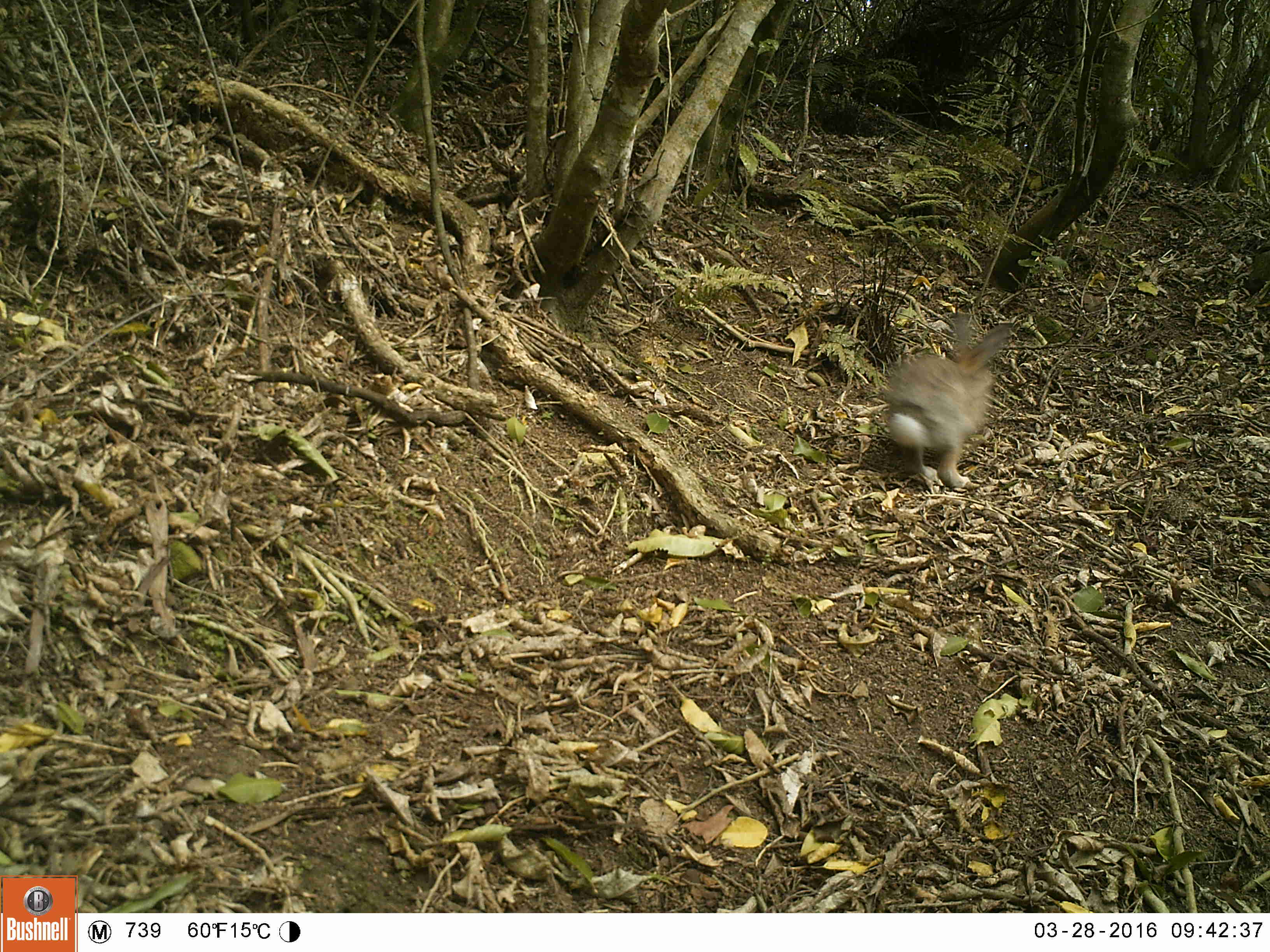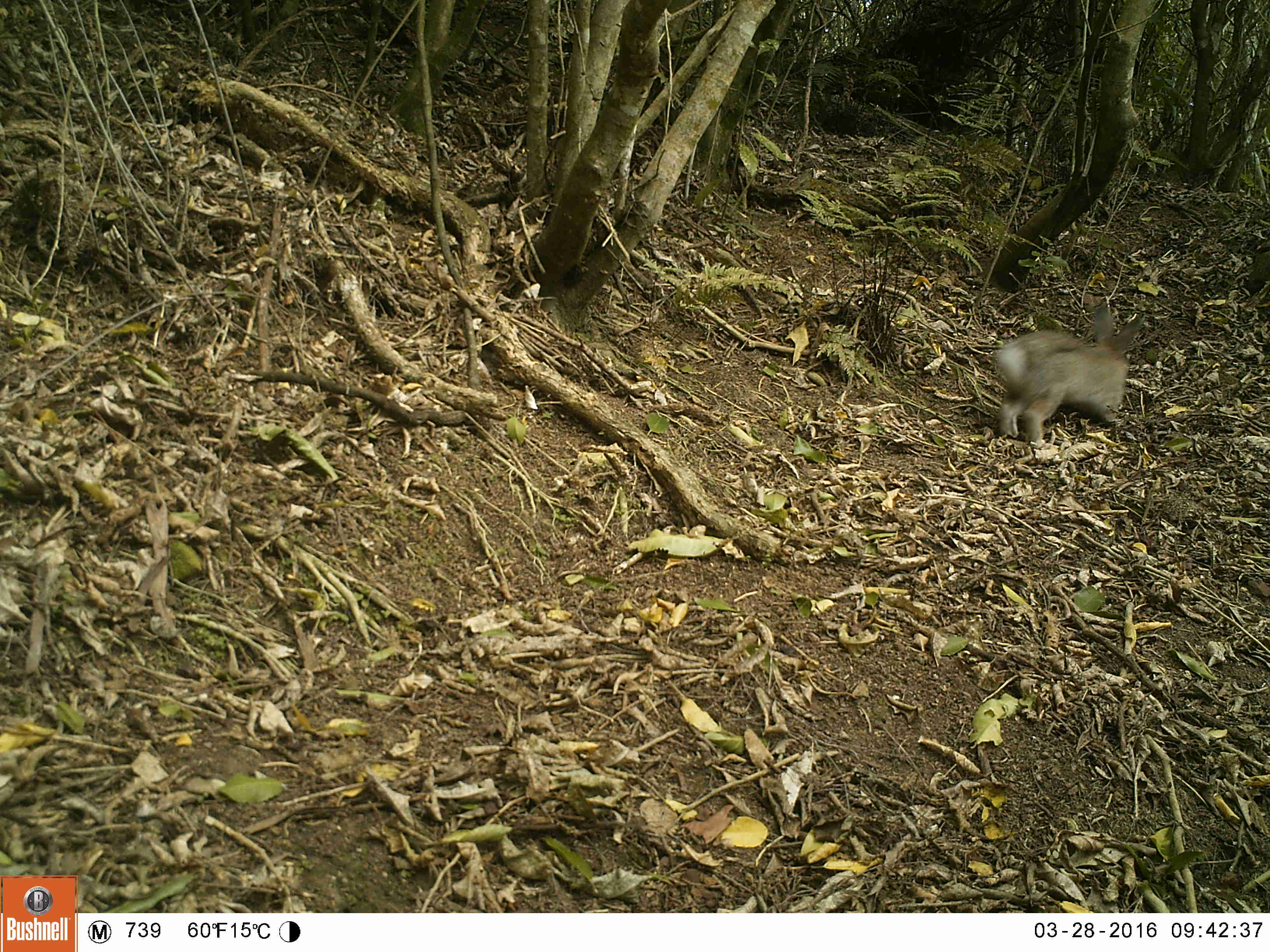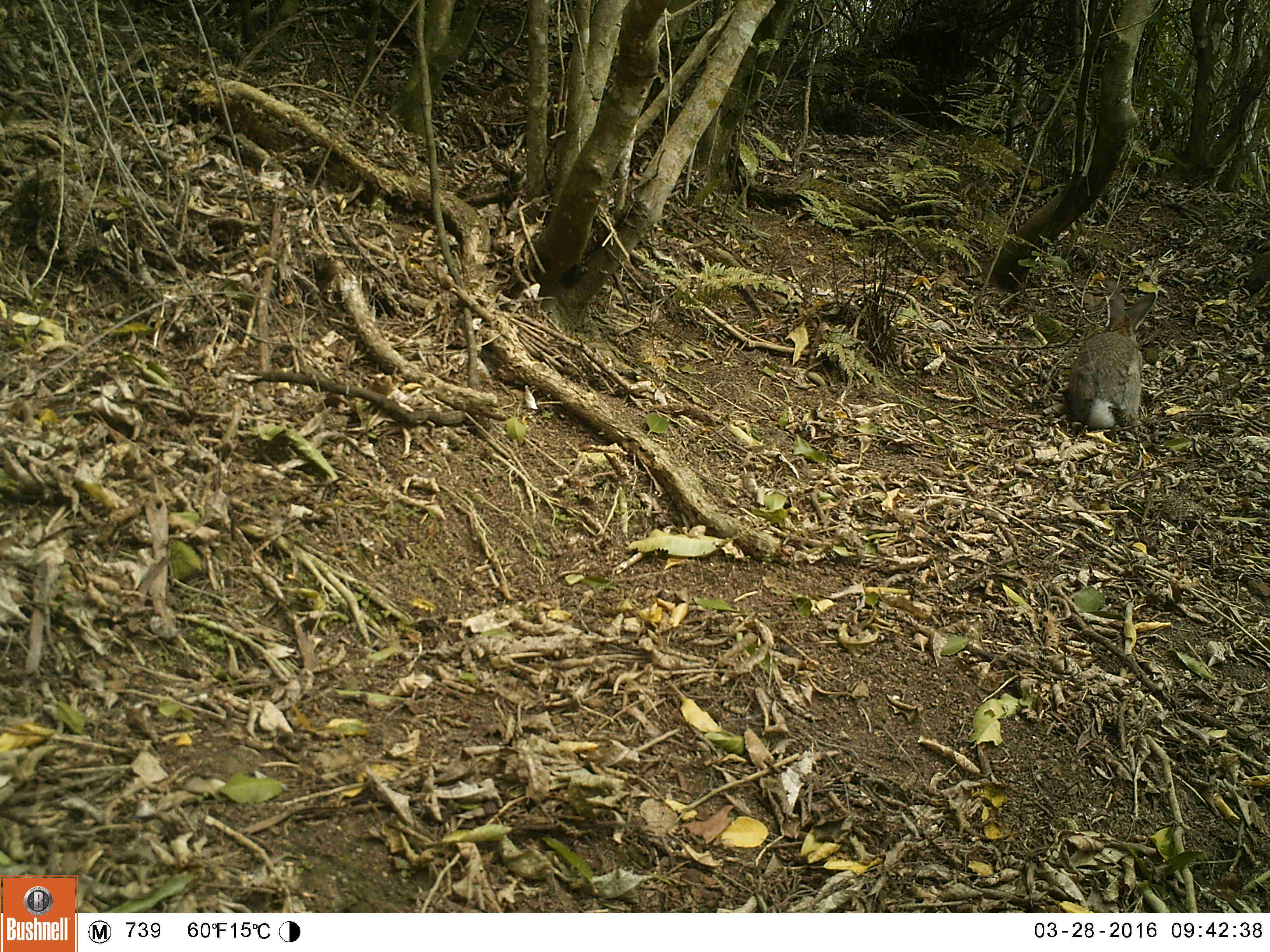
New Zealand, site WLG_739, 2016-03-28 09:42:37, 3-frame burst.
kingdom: Animalia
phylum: Chordata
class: Mammalia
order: Lagomorpha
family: Leporidae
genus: Oryctolagus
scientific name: Oryctolagus cuniculus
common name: european rabbit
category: rabbit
Rabbit (european rabbit) (Oryctolagus cuniculus).